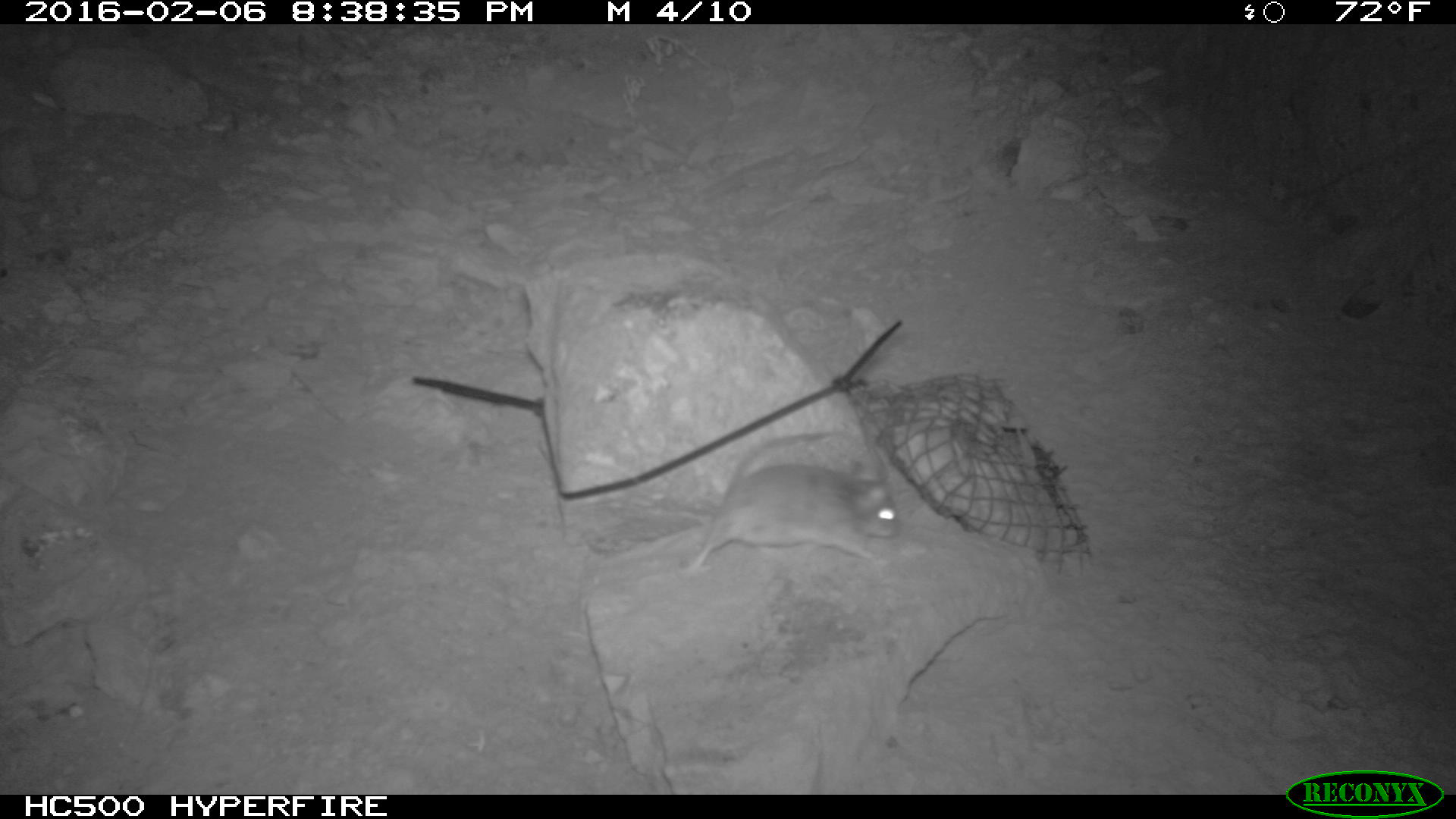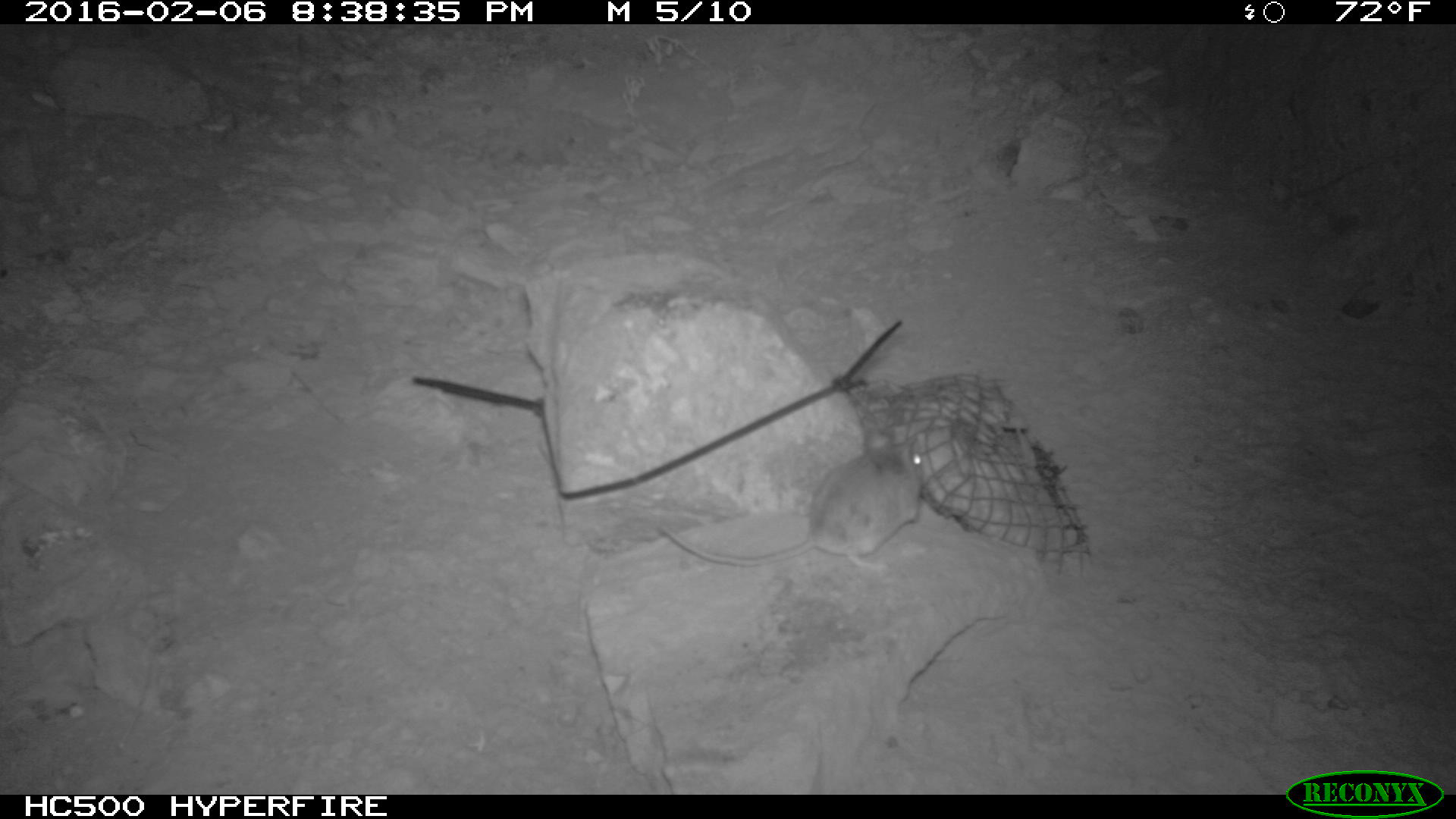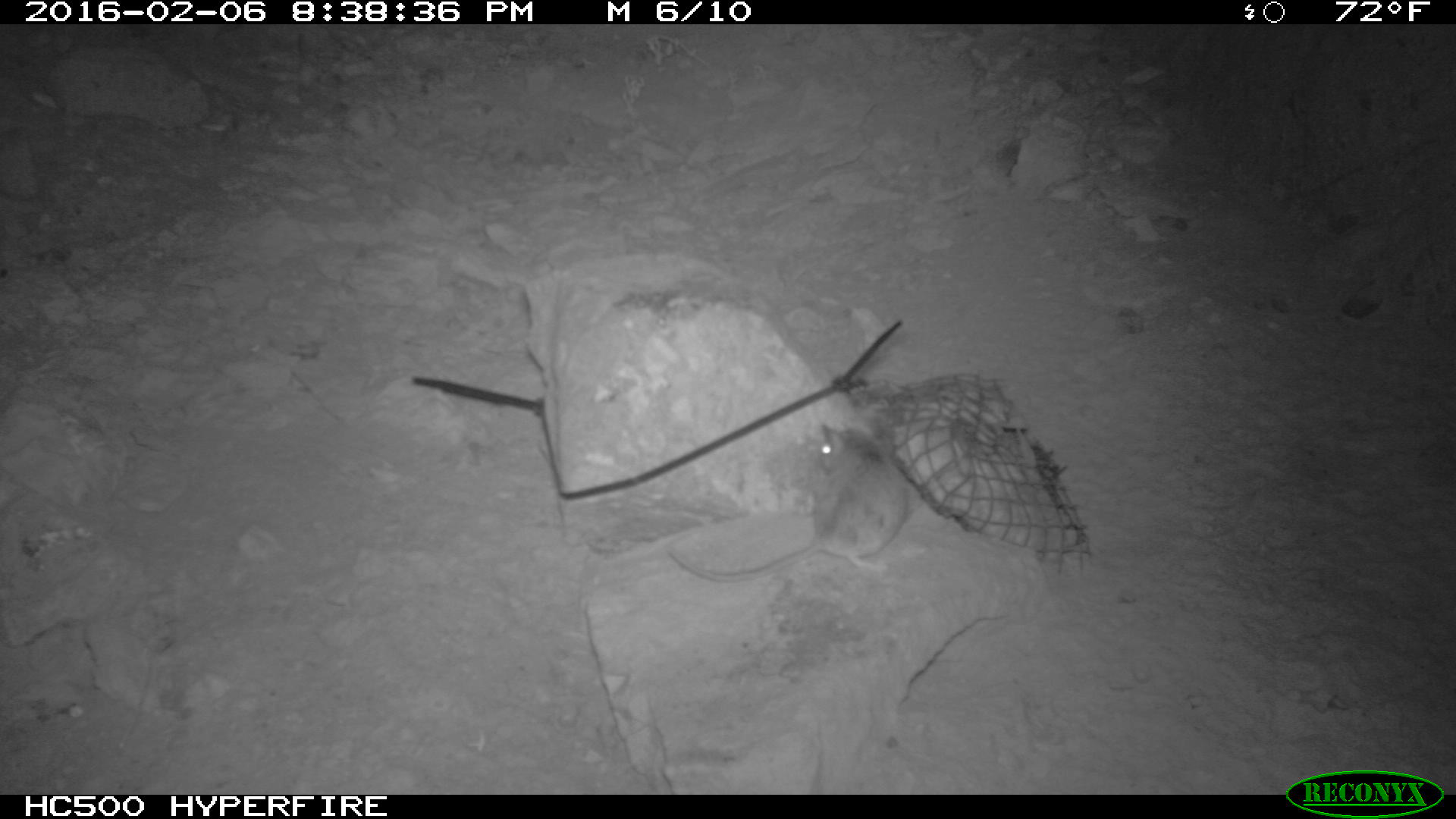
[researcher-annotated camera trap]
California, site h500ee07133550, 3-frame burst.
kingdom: Animalia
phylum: Chordata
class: Mammalia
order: Rodentia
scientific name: Rodentia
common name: rodent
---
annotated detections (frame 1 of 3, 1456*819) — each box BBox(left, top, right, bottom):
rodent: BBox(675, 428, 898, 580)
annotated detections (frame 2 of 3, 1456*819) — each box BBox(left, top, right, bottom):
rodent: BBox(654, 423, 925, 572)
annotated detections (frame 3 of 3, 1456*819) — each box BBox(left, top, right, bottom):
rodent: BBox(671, 423, 909, 581)